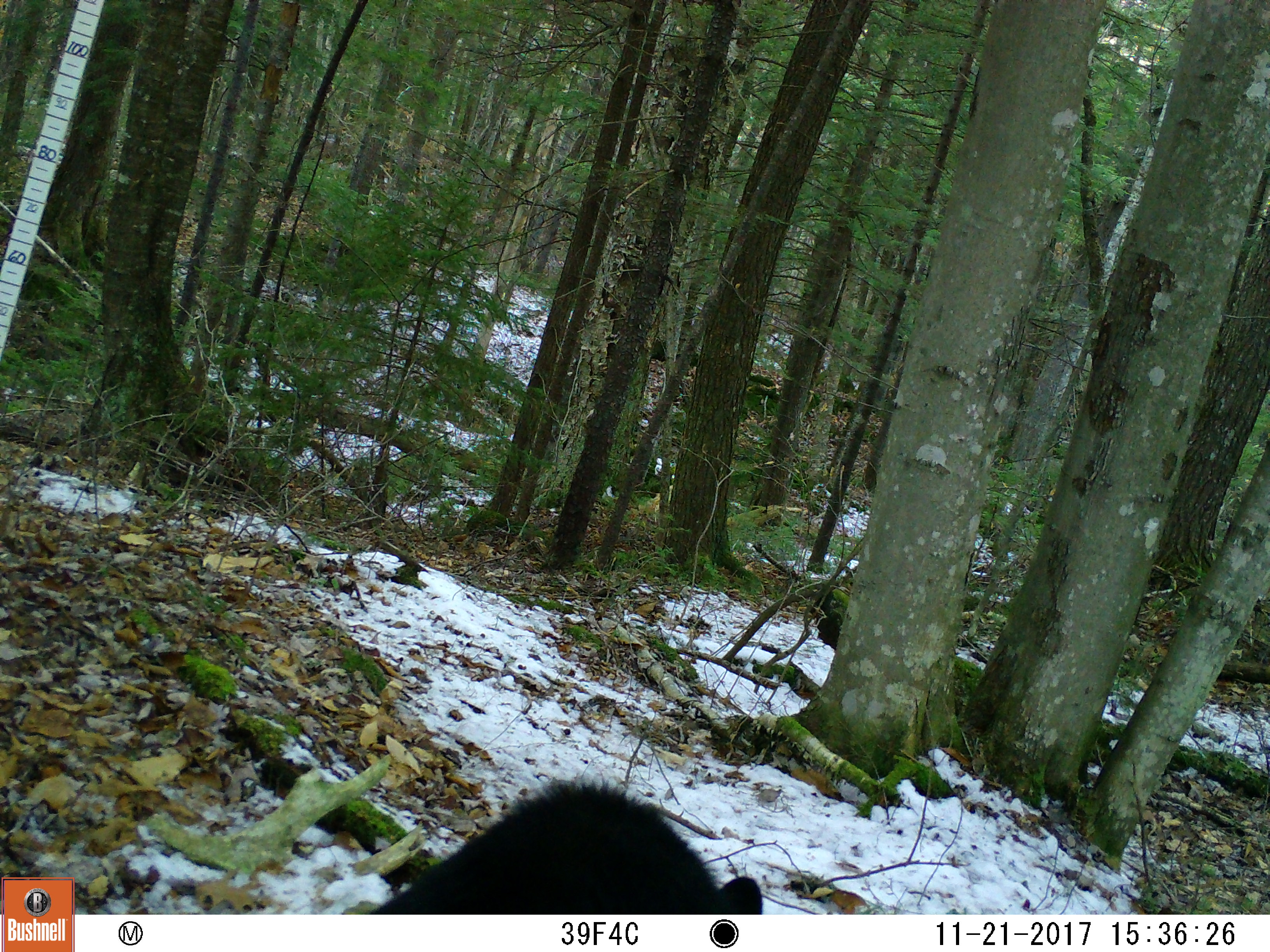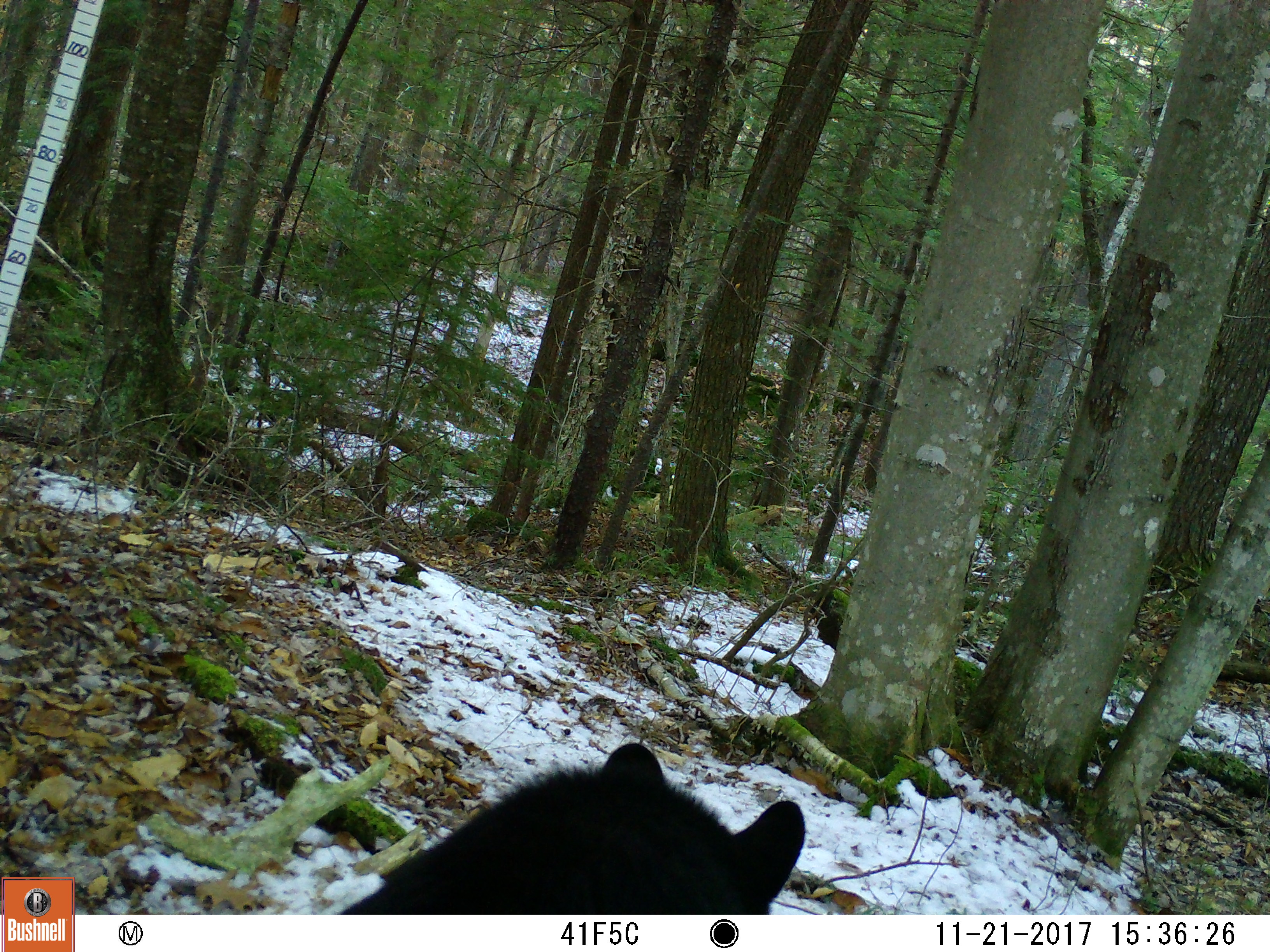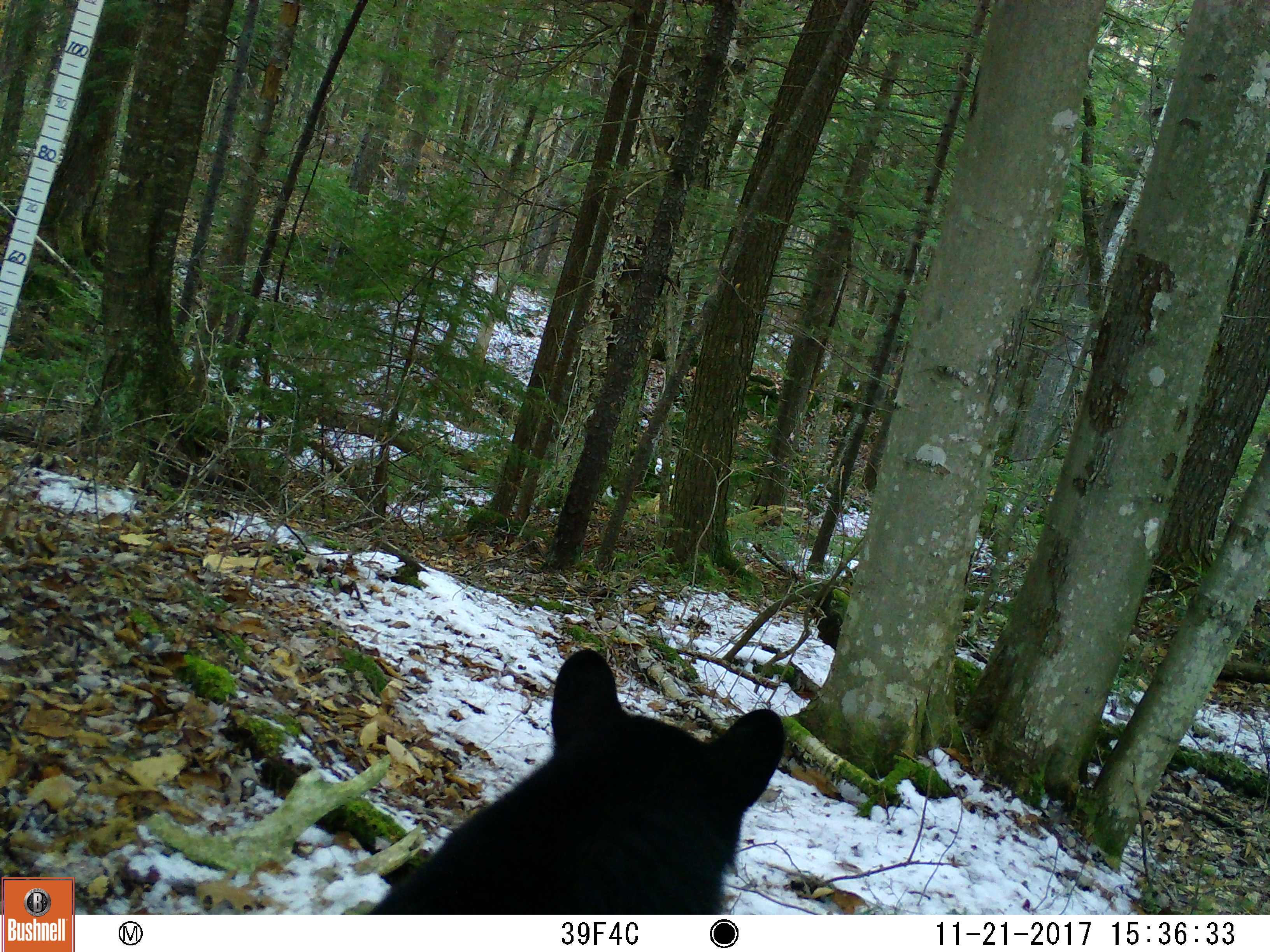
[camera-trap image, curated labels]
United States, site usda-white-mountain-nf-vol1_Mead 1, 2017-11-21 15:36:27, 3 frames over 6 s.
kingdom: Animalia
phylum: Chordata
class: Mammalia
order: Carnivora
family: Ursidae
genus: Ursus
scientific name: Ursus americanus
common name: black bear